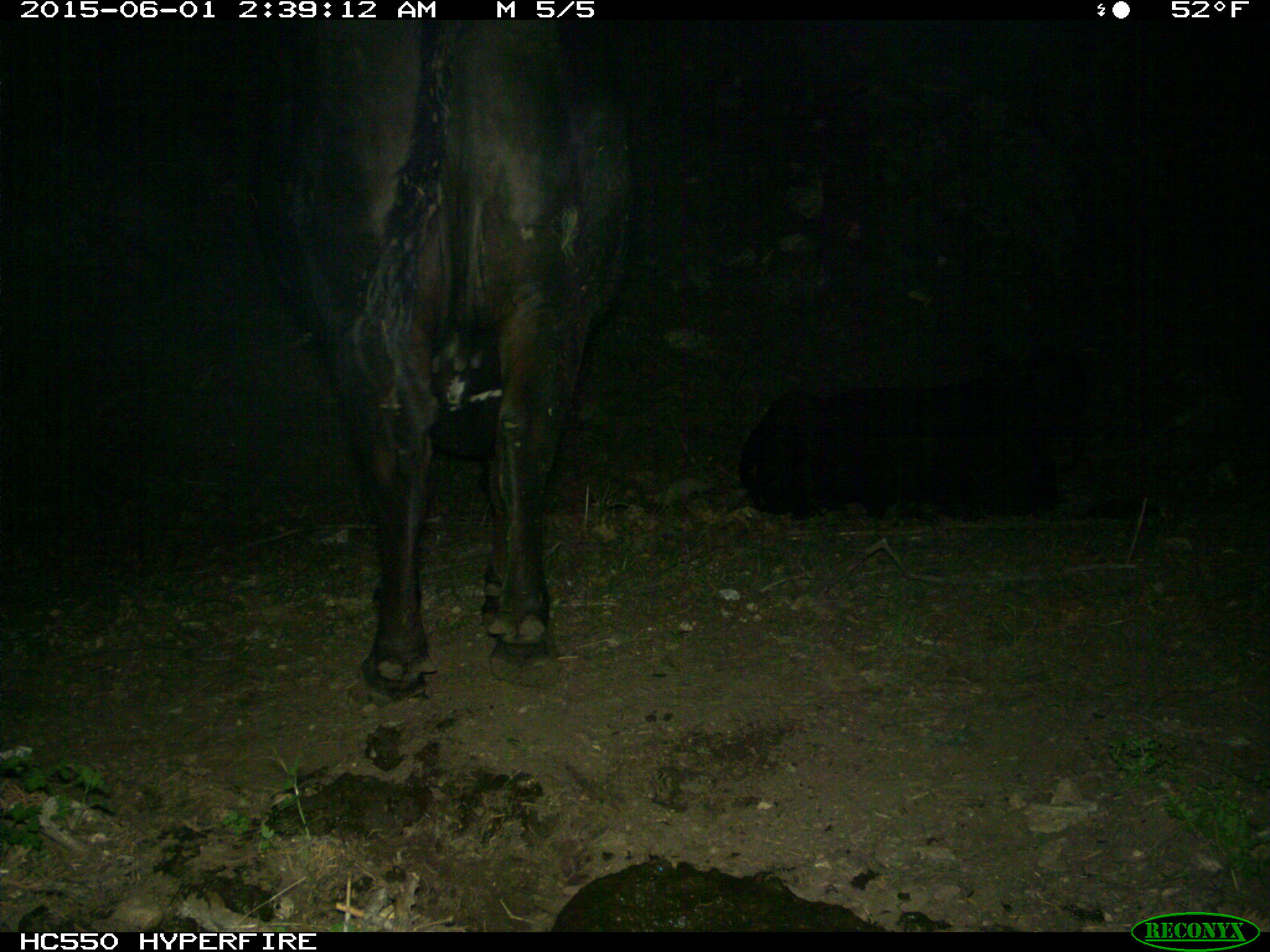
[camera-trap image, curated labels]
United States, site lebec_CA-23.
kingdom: Animalia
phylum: Chordata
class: Mammalia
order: Artiodactyla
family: Bovidae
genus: Bos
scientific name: Bos taurus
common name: domestic cow